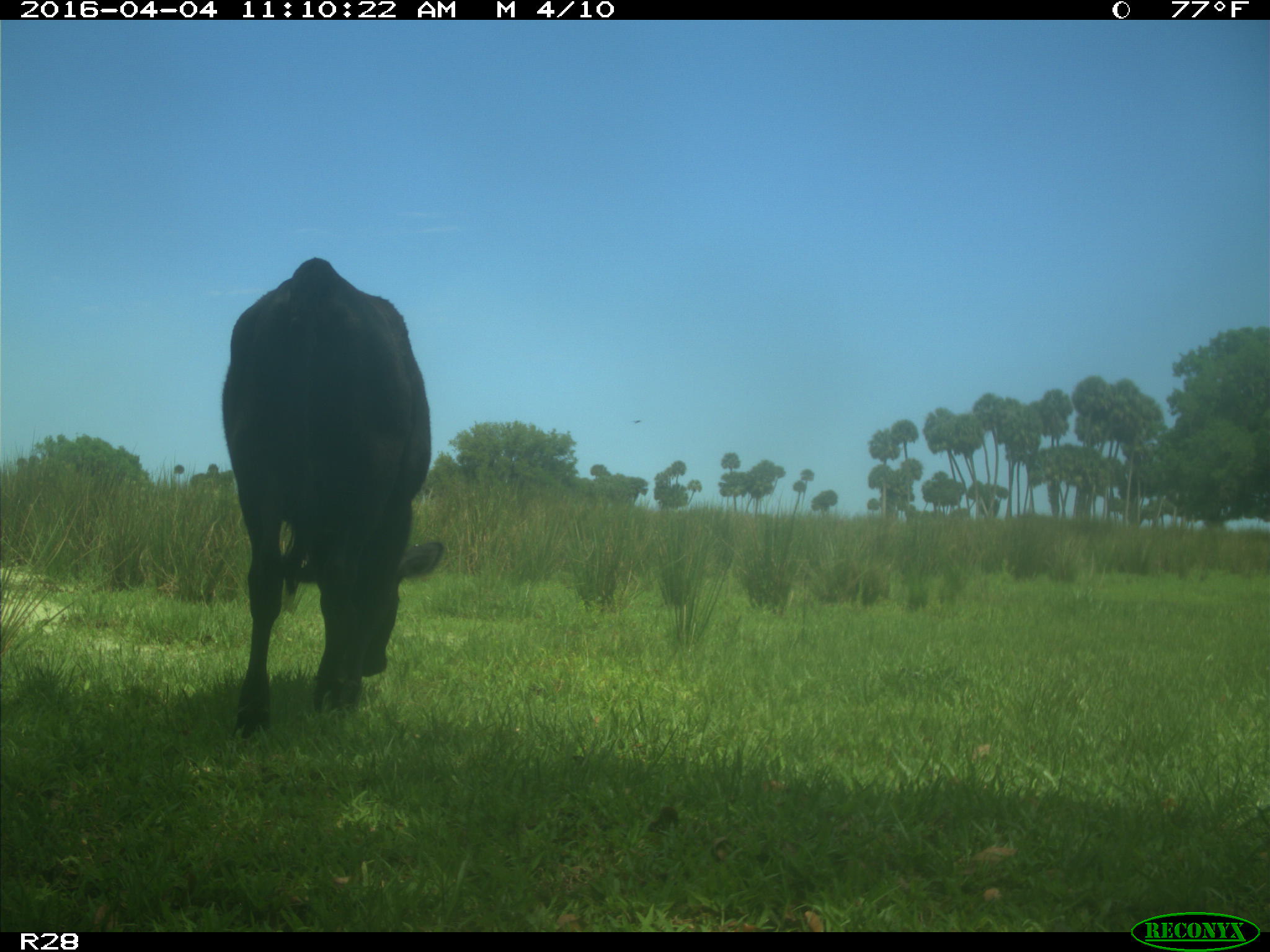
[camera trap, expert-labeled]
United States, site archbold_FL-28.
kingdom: Animalia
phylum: Chordata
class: Mammalia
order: Artiodactyla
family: Bovidae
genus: Bos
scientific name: Bos taurus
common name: domestic cow